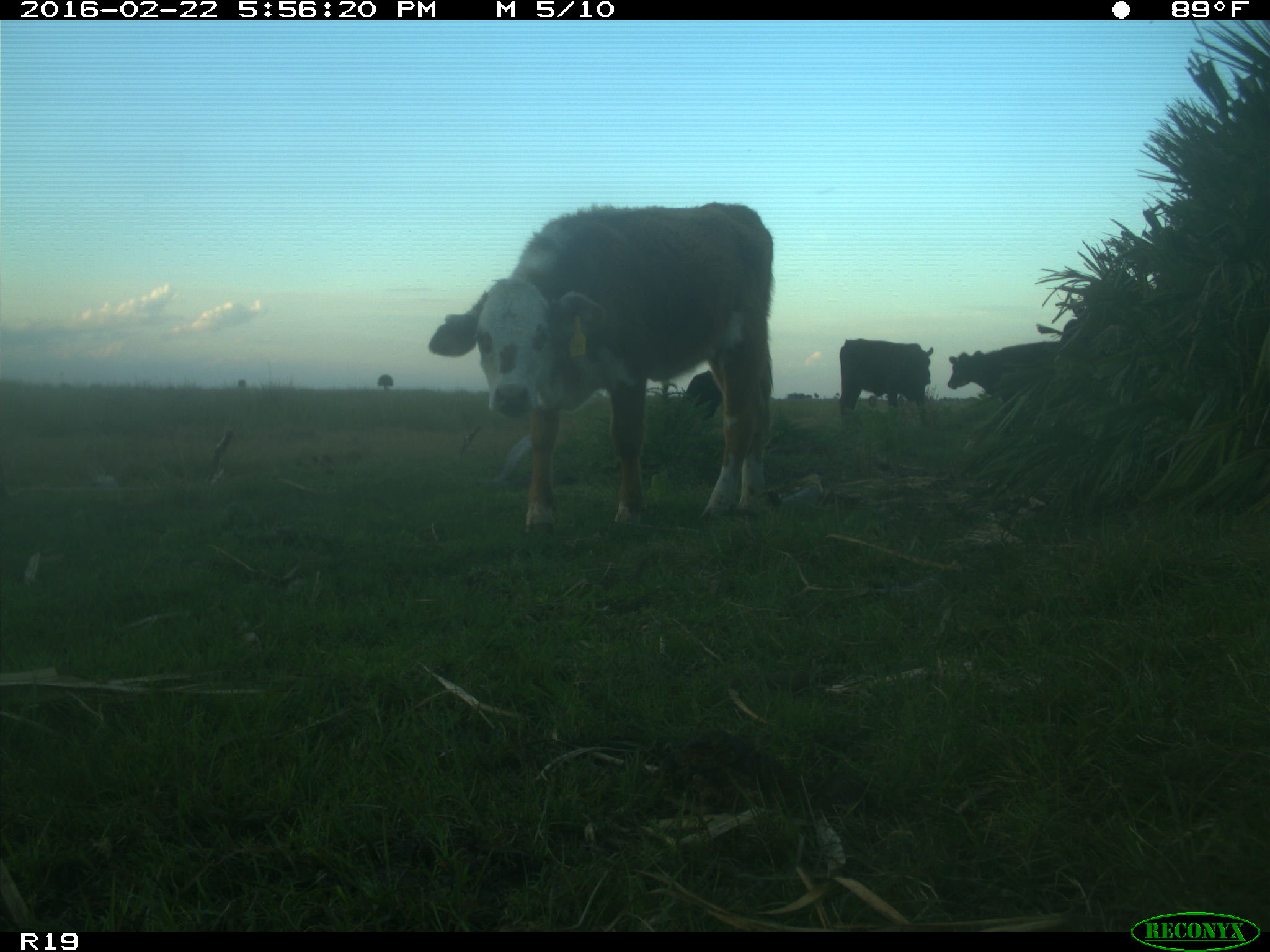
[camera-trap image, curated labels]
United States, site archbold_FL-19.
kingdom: Animalia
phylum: Chordata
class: Mammalia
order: Artiodactyla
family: Bovidae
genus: Bos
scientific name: Bos taurus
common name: domestic cow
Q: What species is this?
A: Bos taurus (domestic cow).